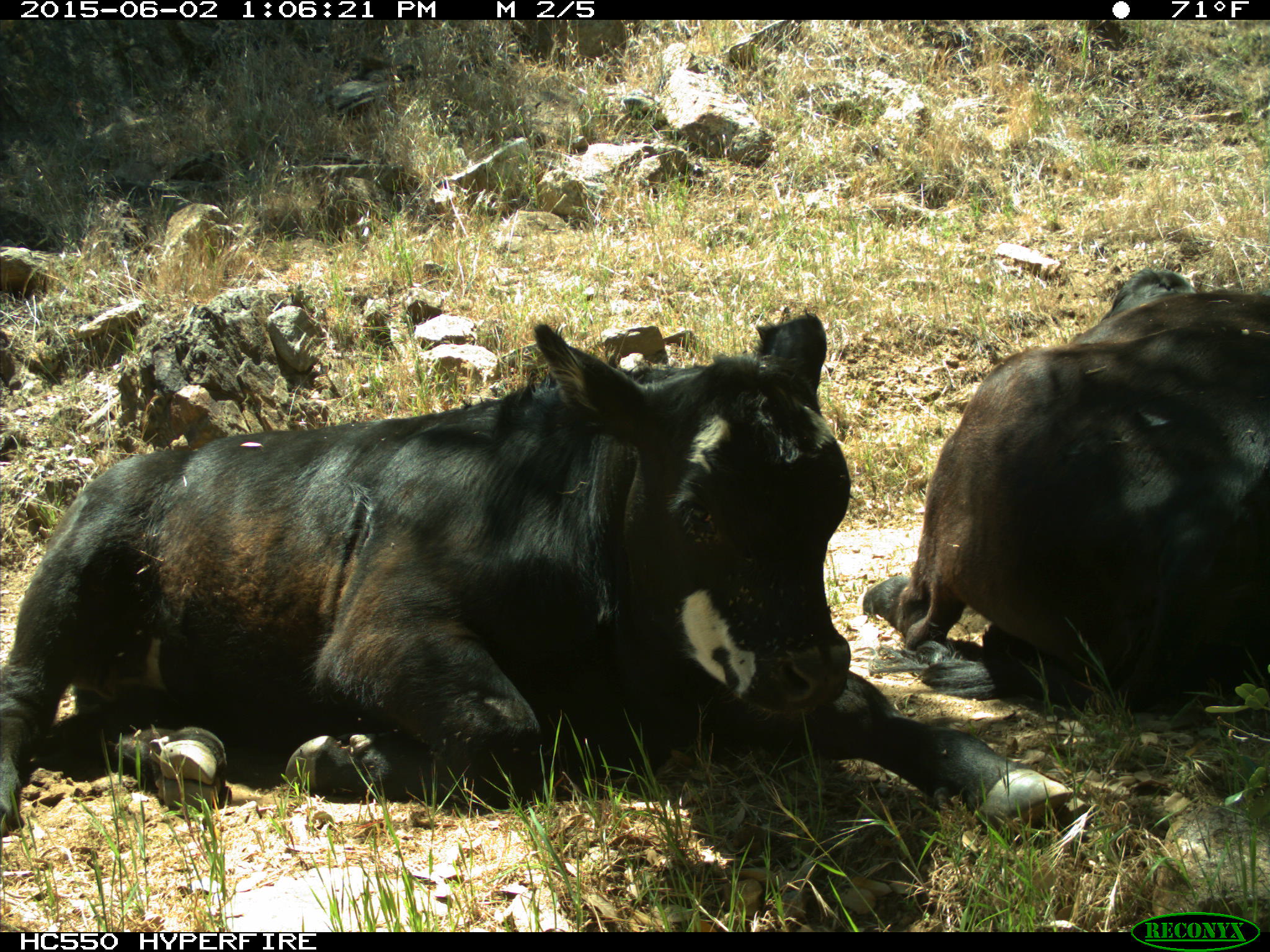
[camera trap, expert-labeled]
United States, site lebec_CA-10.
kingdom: Animalia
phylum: Chordata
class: Mammalia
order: Artiodactyla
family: Bovidae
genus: Bos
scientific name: Bos taurus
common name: domestic cow